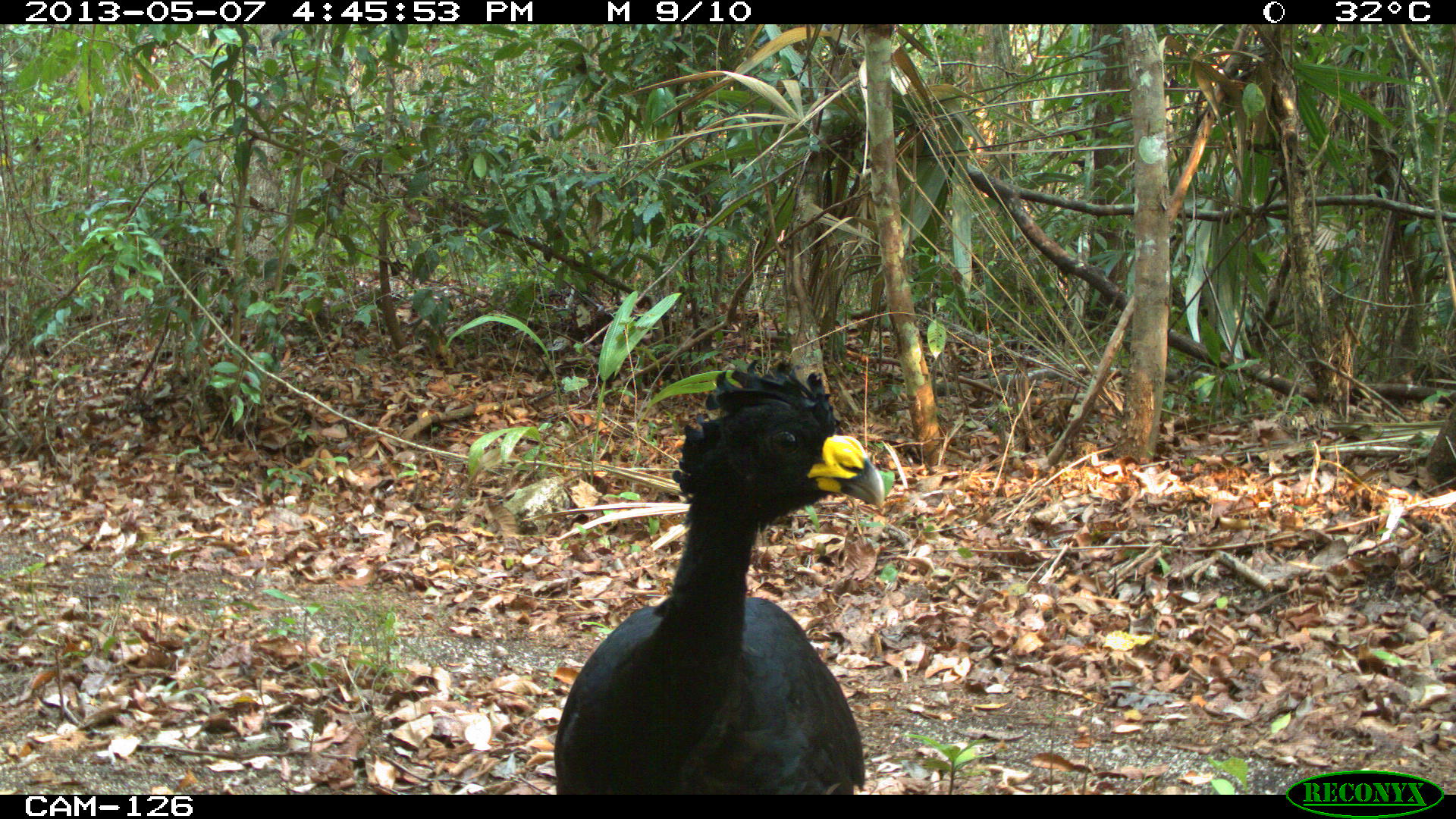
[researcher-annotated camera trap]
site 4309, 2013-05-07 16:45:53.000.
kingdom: Animalia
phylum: Chordata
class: Aves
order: Galliformes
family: Cracidae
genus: Crax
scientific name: Crax rubra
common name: great curassow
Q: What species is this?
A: Crax rubra (great curassow).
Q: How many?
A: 1.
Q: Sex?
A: Male.